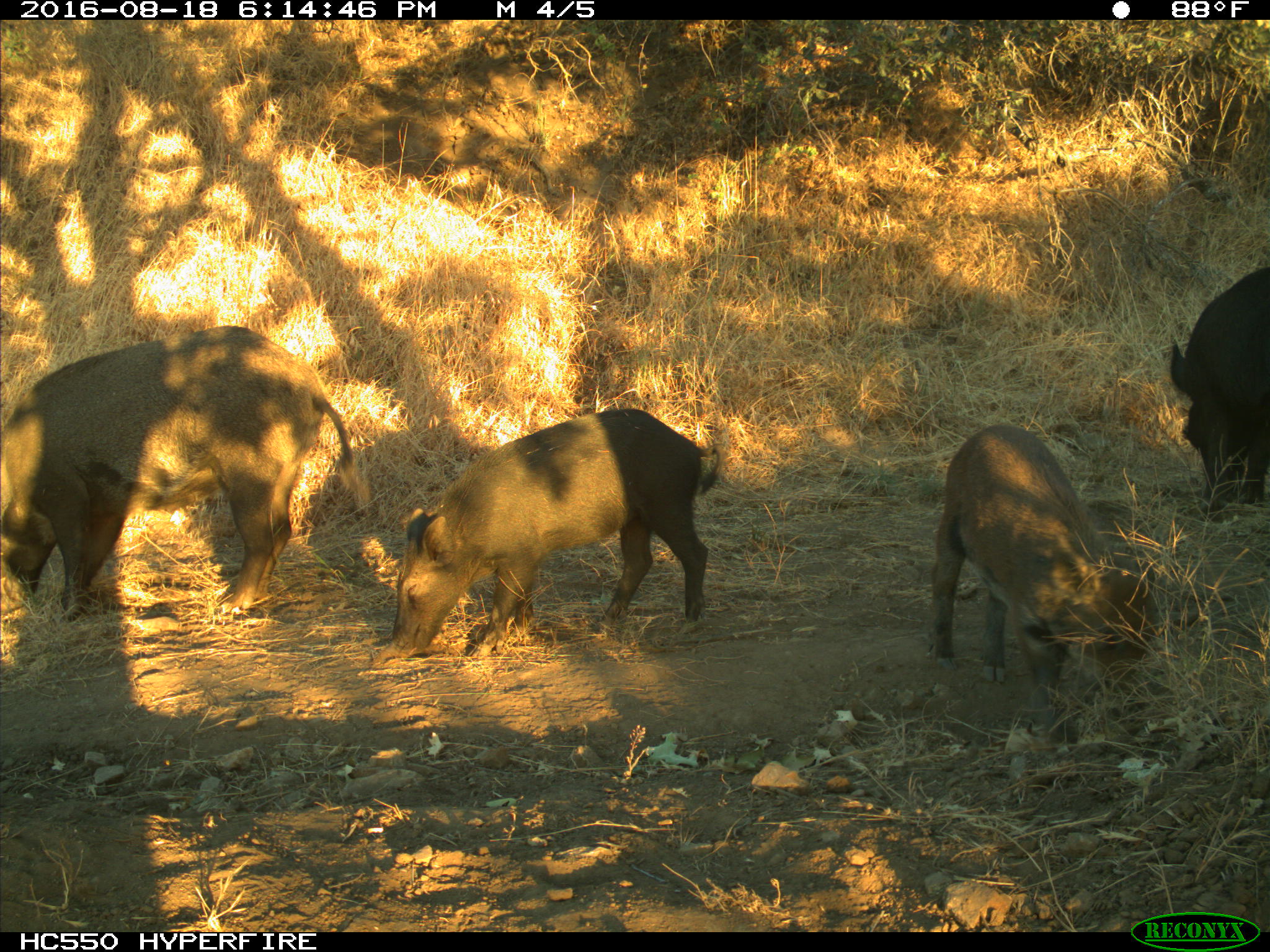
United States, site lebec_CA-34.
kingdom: Animalia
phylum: Chordata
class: Mammalia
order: Artiodactyla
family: Suidae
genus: Sus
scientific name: Sus scrofa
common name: wild boar